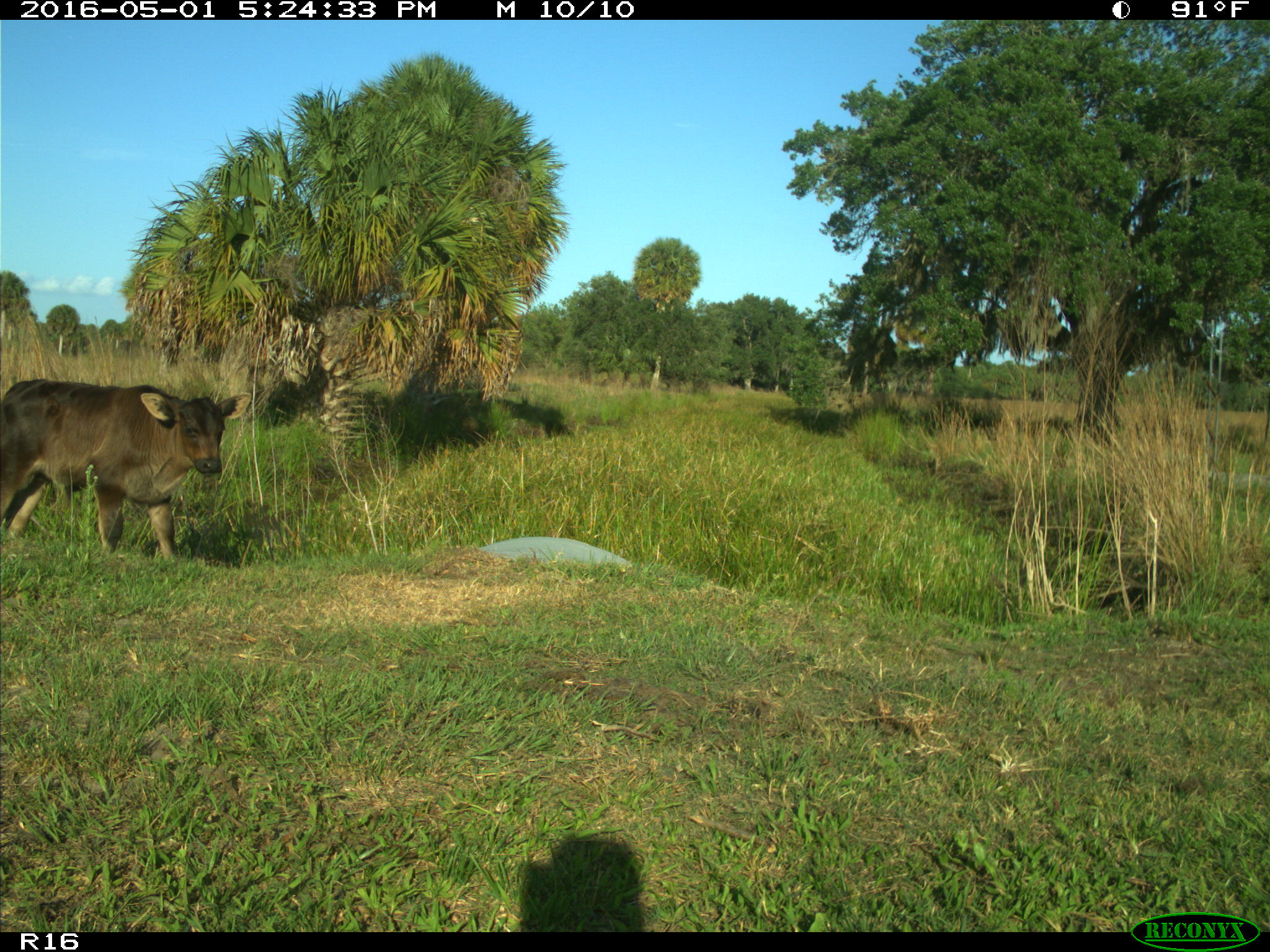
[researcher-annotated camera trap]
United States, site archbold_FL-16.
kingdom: Animalia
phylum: Chordata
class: Mammalia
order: Artiodactyla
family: Bovidae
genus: Bos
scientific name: Bos taurus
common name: domestic cow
Bos taurus (domestic cow).